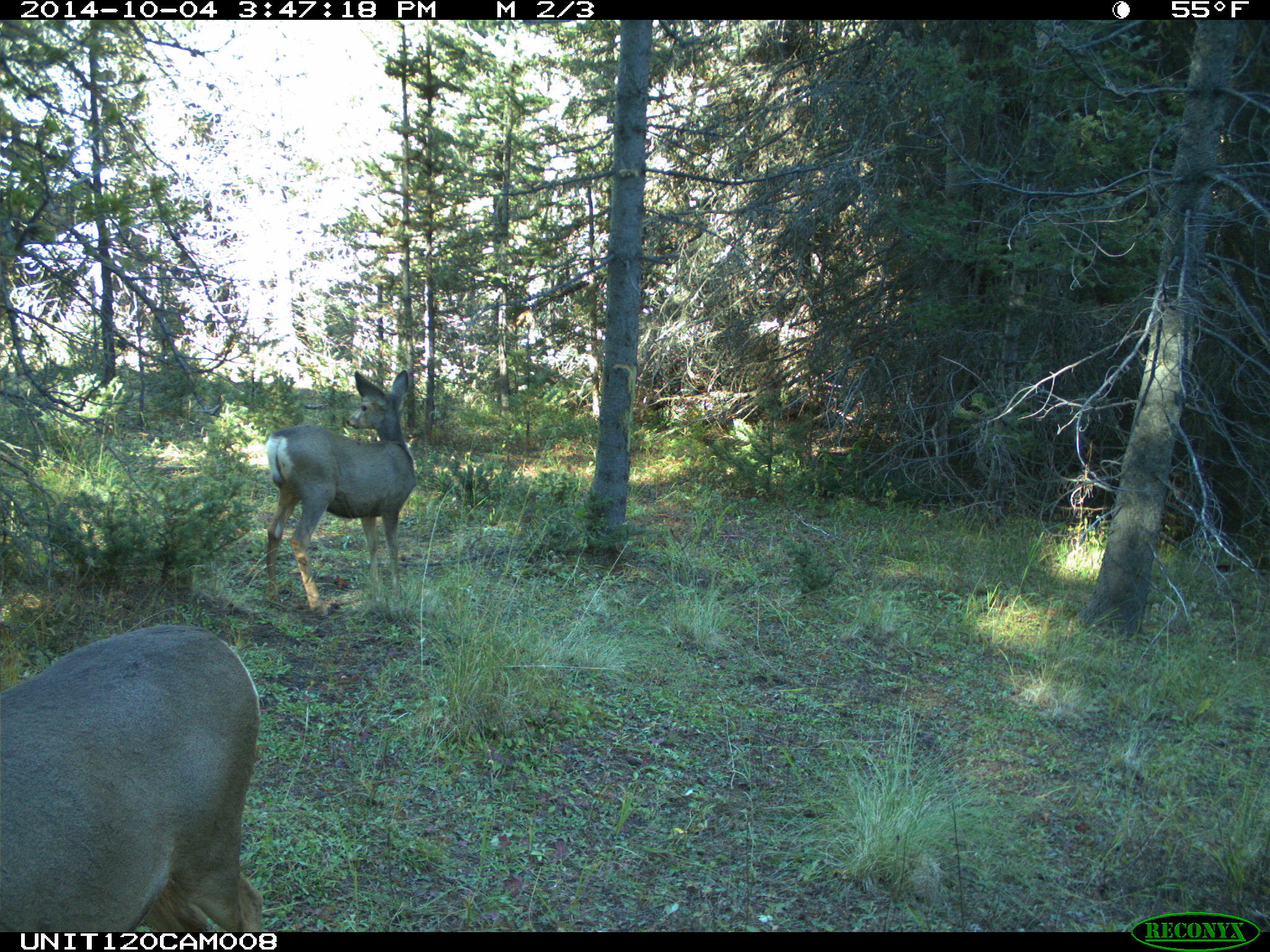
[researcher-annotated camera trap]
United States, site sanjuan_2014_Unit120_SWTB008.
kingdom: Animalia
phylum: Chordata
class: Mammalia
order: Artiodactyla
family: Cervidae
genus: Odocoileus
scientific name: Odocoileus hemionus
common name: mule deer